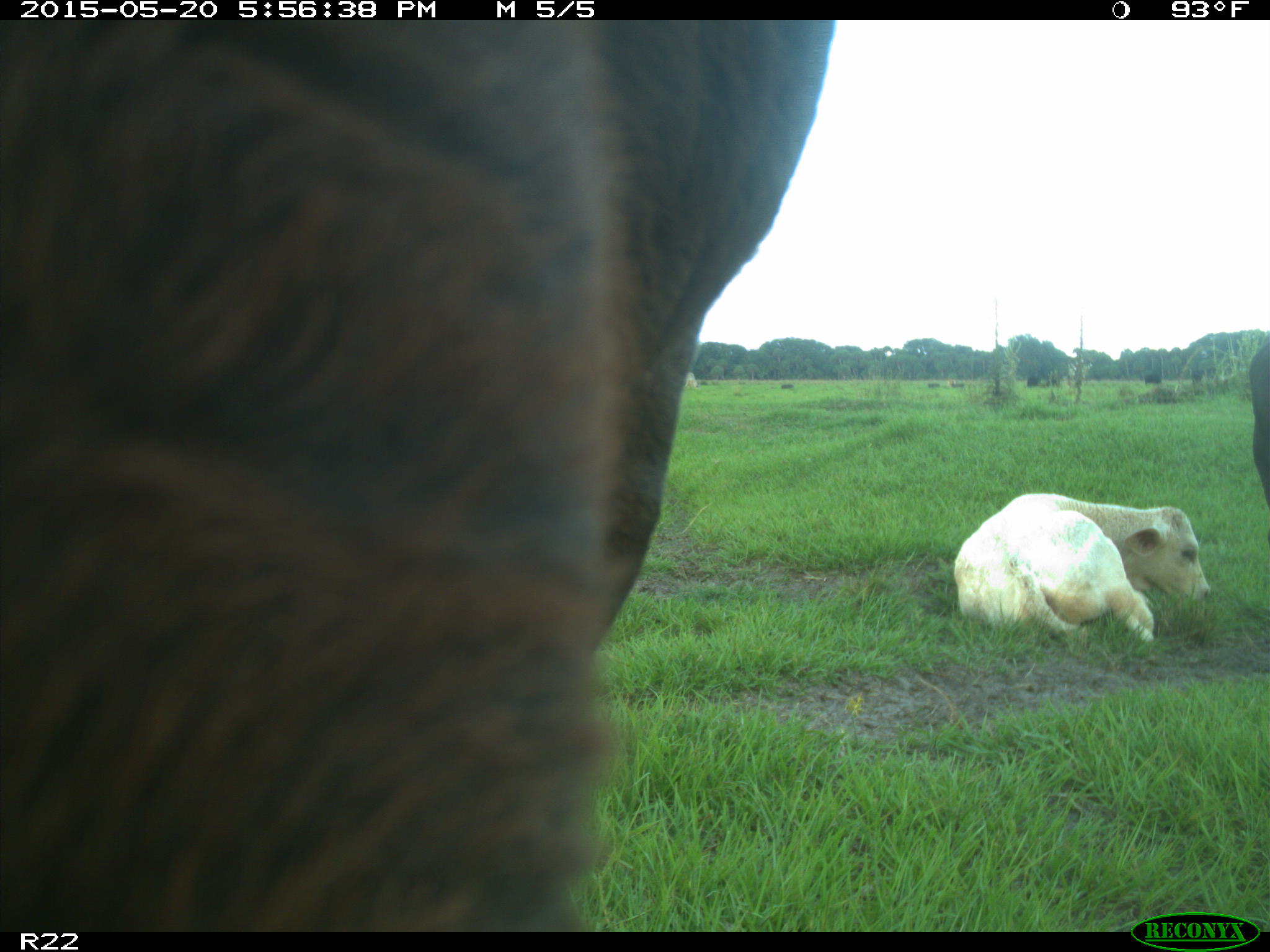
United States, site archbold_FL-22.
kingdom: Animalia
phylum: Chordata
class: Mammalia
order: Artiodactyla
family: Bovidae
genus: Bos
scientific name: Bos taurus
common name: domestic cow